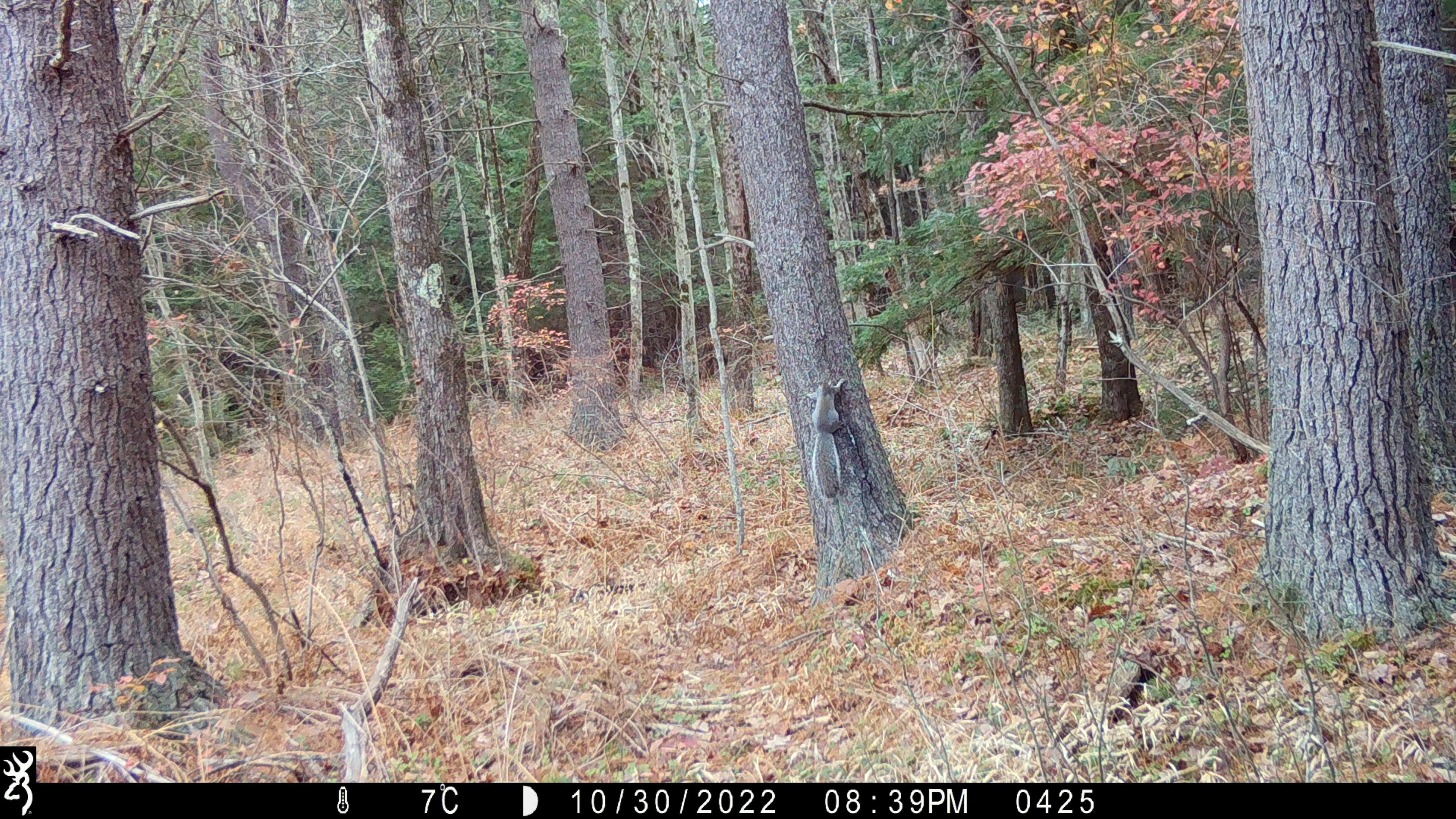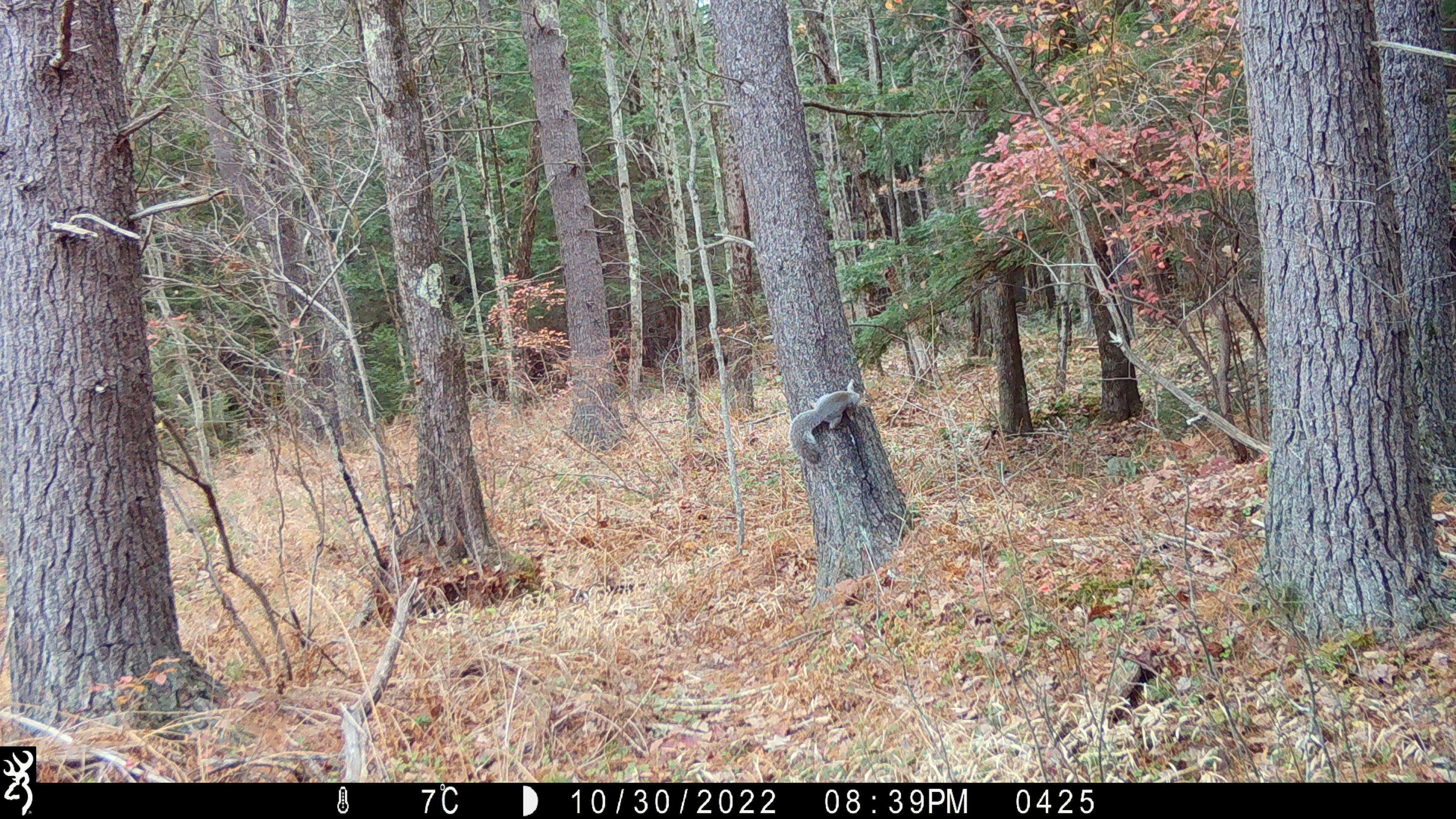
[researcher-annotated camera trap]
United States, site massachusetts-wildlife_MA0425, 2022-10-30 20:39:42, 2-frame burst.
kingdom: Animalia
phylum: Chordata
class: Mammalia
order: Rodentia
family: Sciuridae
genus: Sciurus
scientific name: Sciurus carolinensis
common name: gray squirrel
Gray squirrel (Sciurus carolinensis).